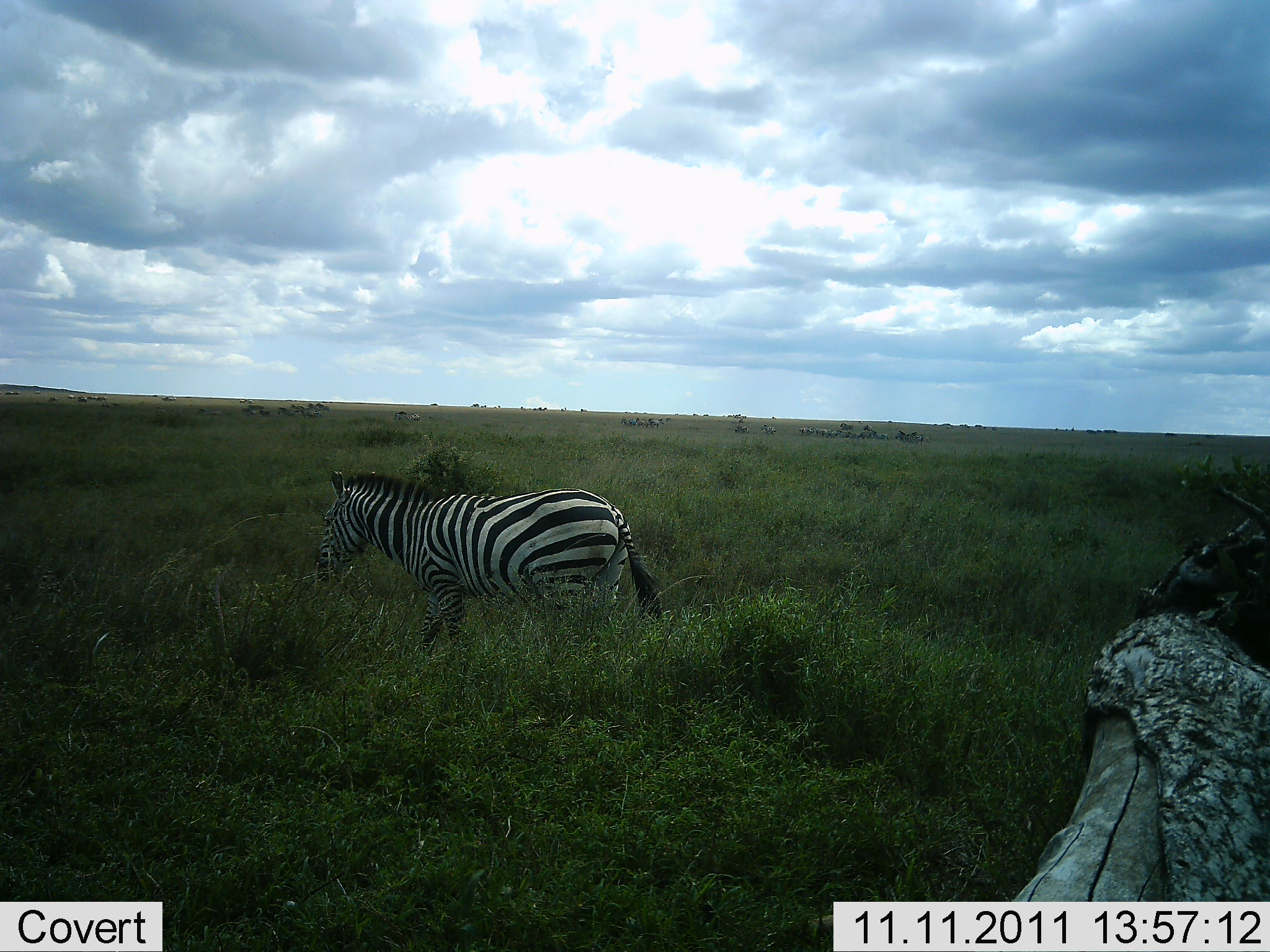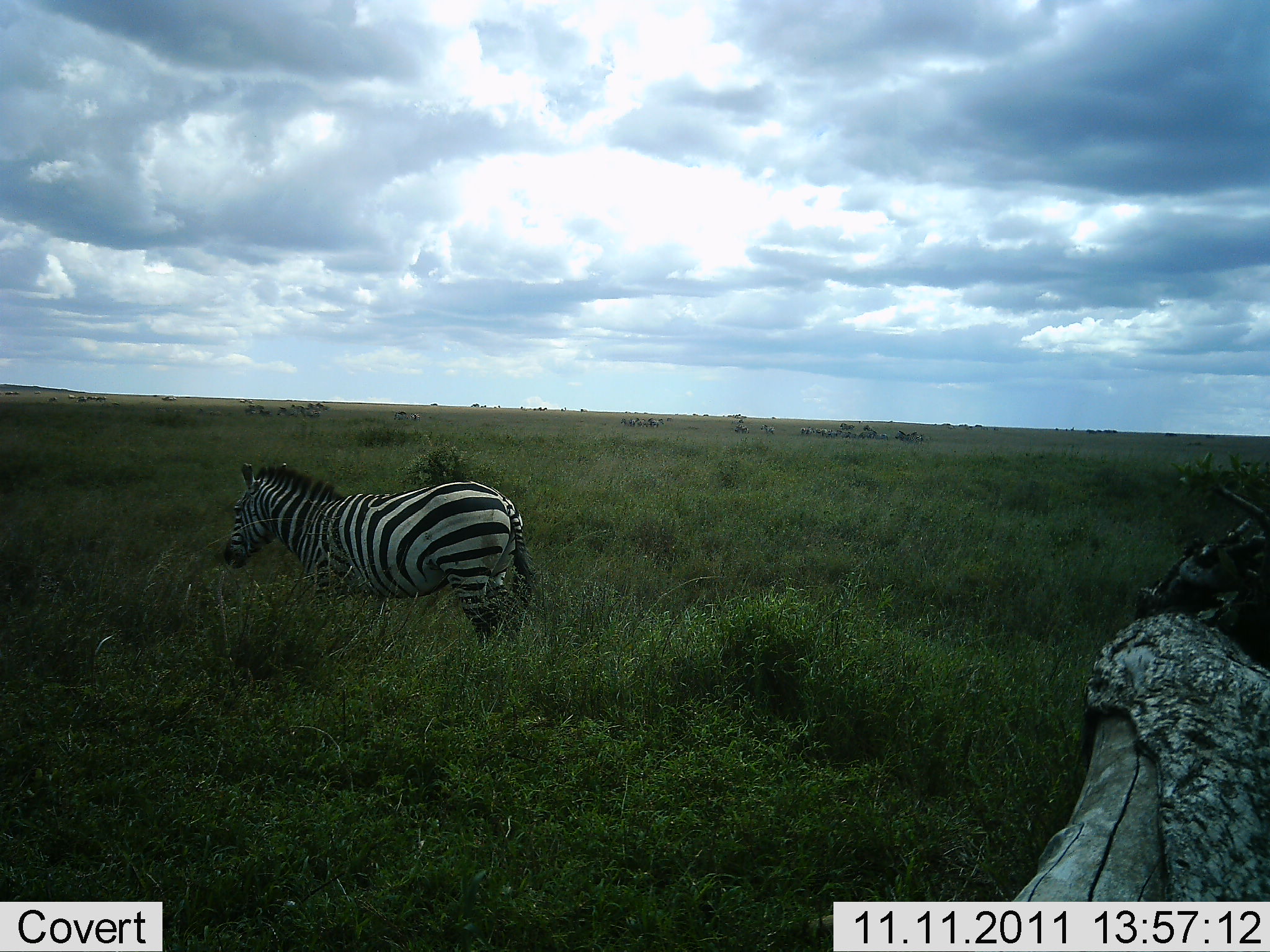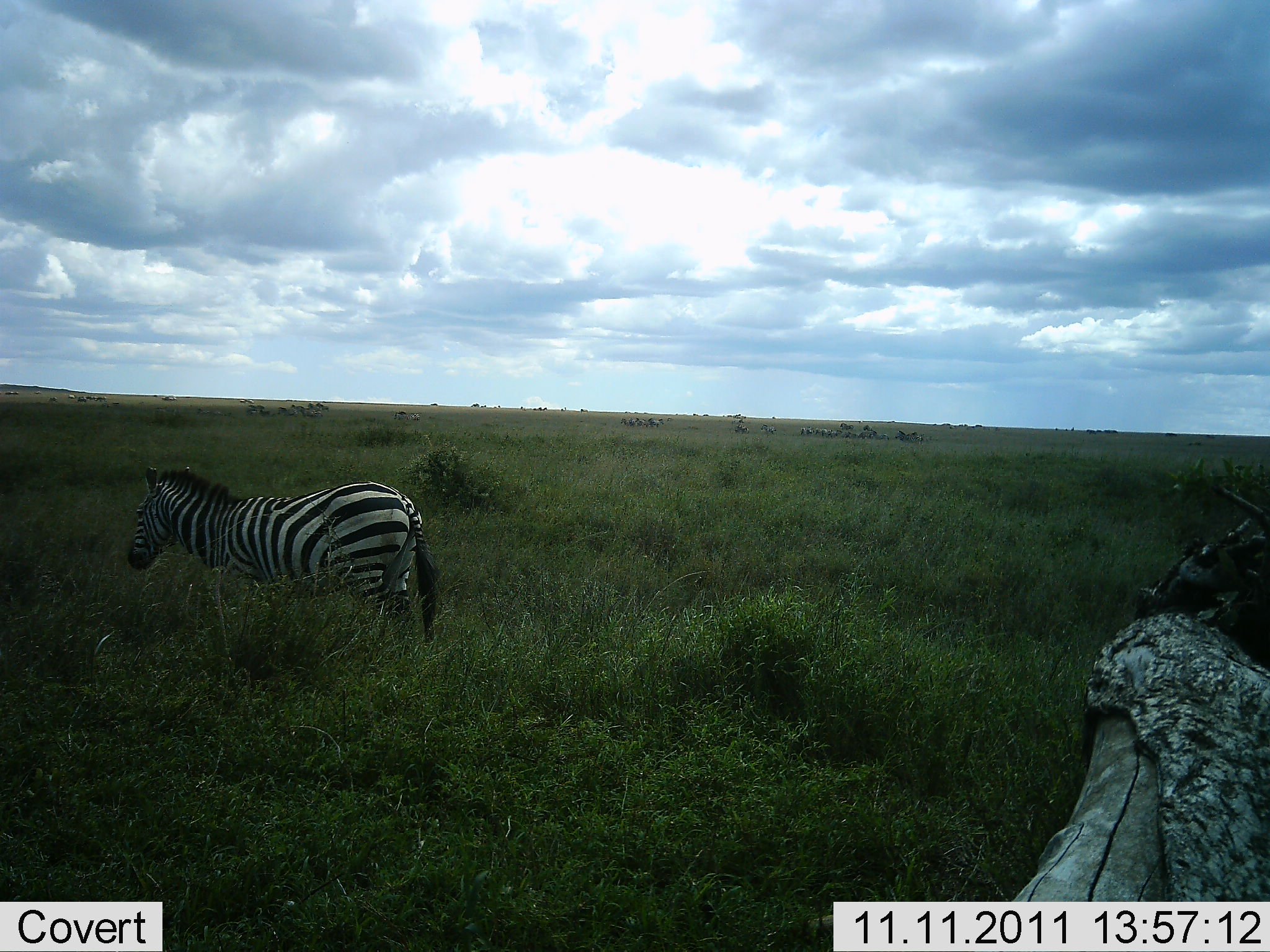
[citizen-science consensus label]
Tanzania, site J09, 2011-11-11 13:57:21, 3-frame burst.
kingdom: Animalia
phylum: Chordata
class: Mammalia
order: Perissodactyla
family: Equidae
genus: Equus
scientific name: Equus quagga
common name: plains zebra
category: zebra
Zebra (plains zebra) (Equus quagga), count 1. Behavior (volunteer vote fractions): standing 10%, resting 0%, moving 90%, interacting 0%. Young present (vote fraction): 0%. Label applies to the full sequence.